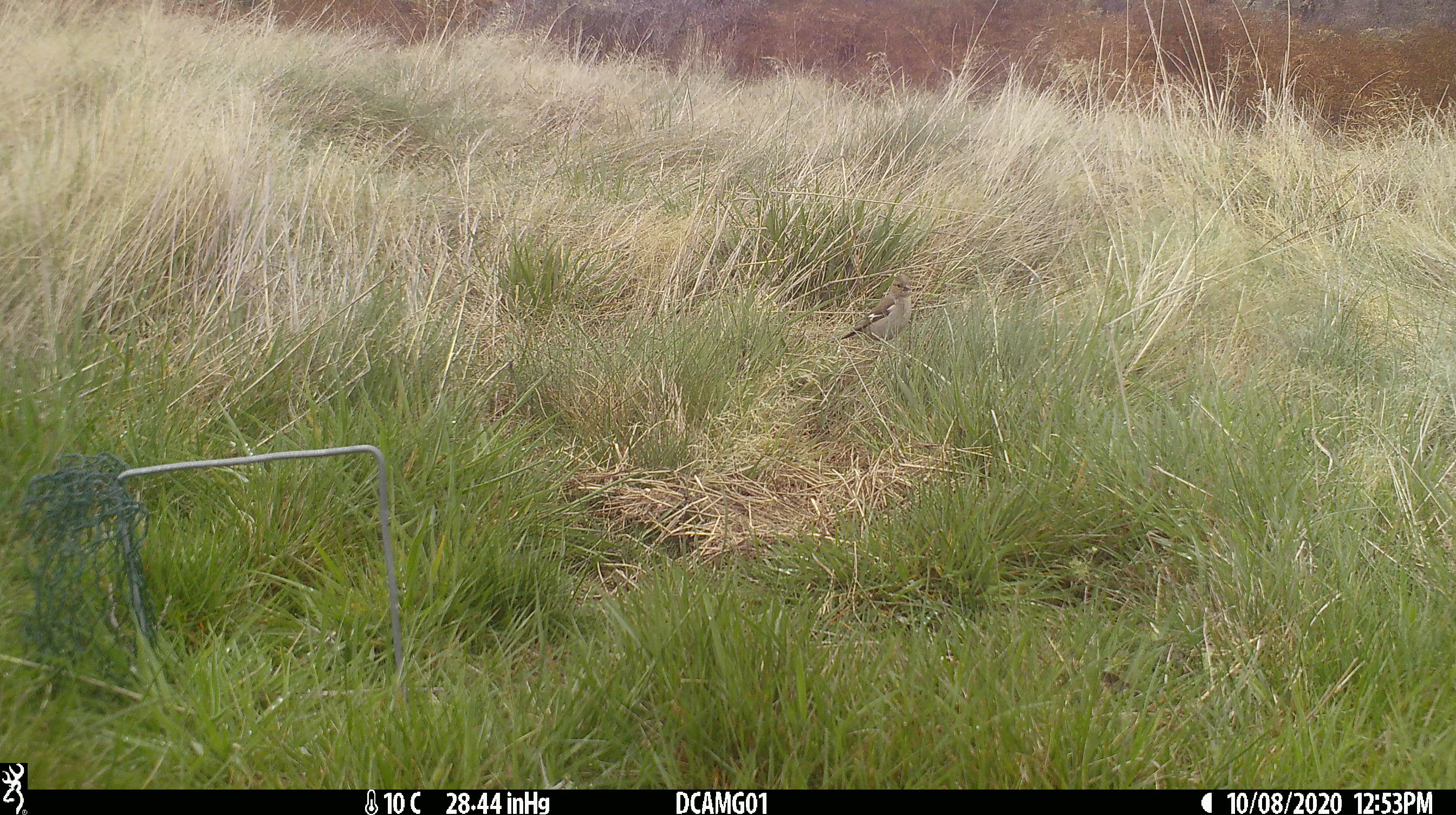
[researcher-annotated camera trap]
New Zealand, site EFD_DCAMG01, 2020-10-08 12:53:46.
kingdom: Animalia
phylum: Chordata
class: Aves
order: Passeriformes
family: Fringillidae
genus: Fringilla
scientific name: Fringilla coelebs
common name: common chaffinch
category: chaffinch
Chaffinch (common chaffinch) (Fringilla coelebs).